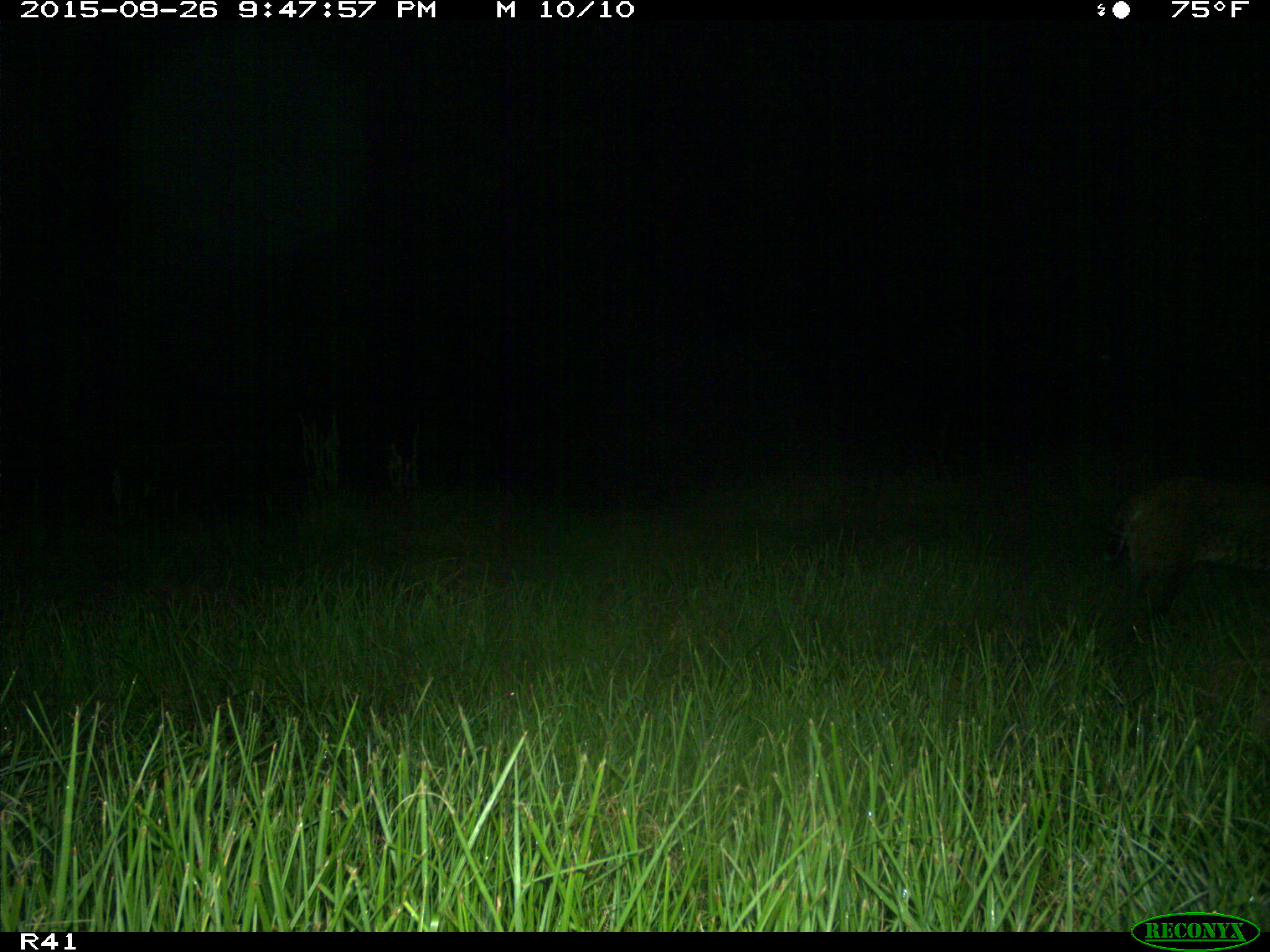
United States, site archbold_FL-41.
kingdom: Animalia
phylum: Chordata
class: Mammalia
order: Carnivora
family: Felidae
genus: Lynx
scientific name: Lynx rufus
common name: bobcat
Lynx rufus (bobcat).